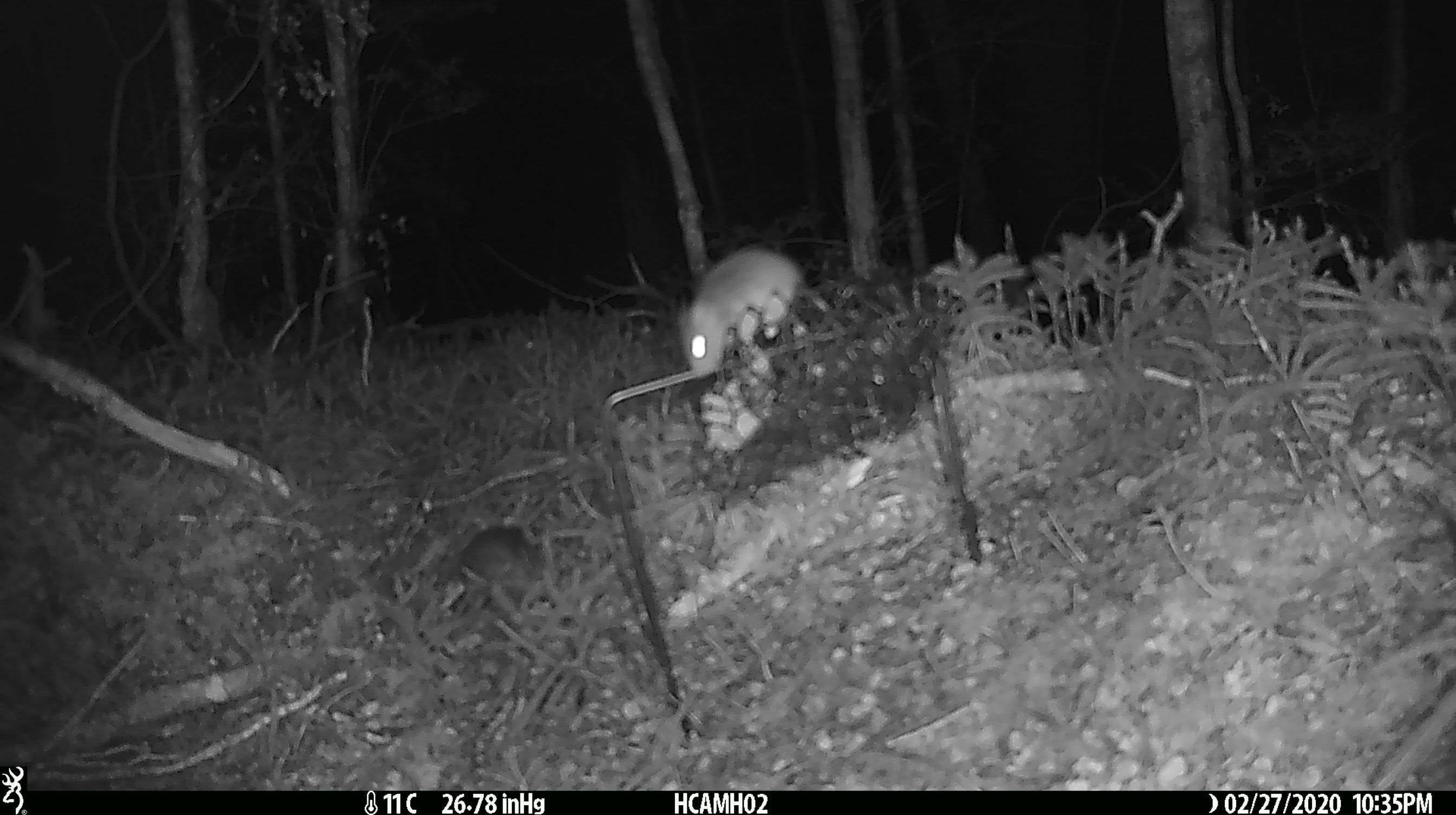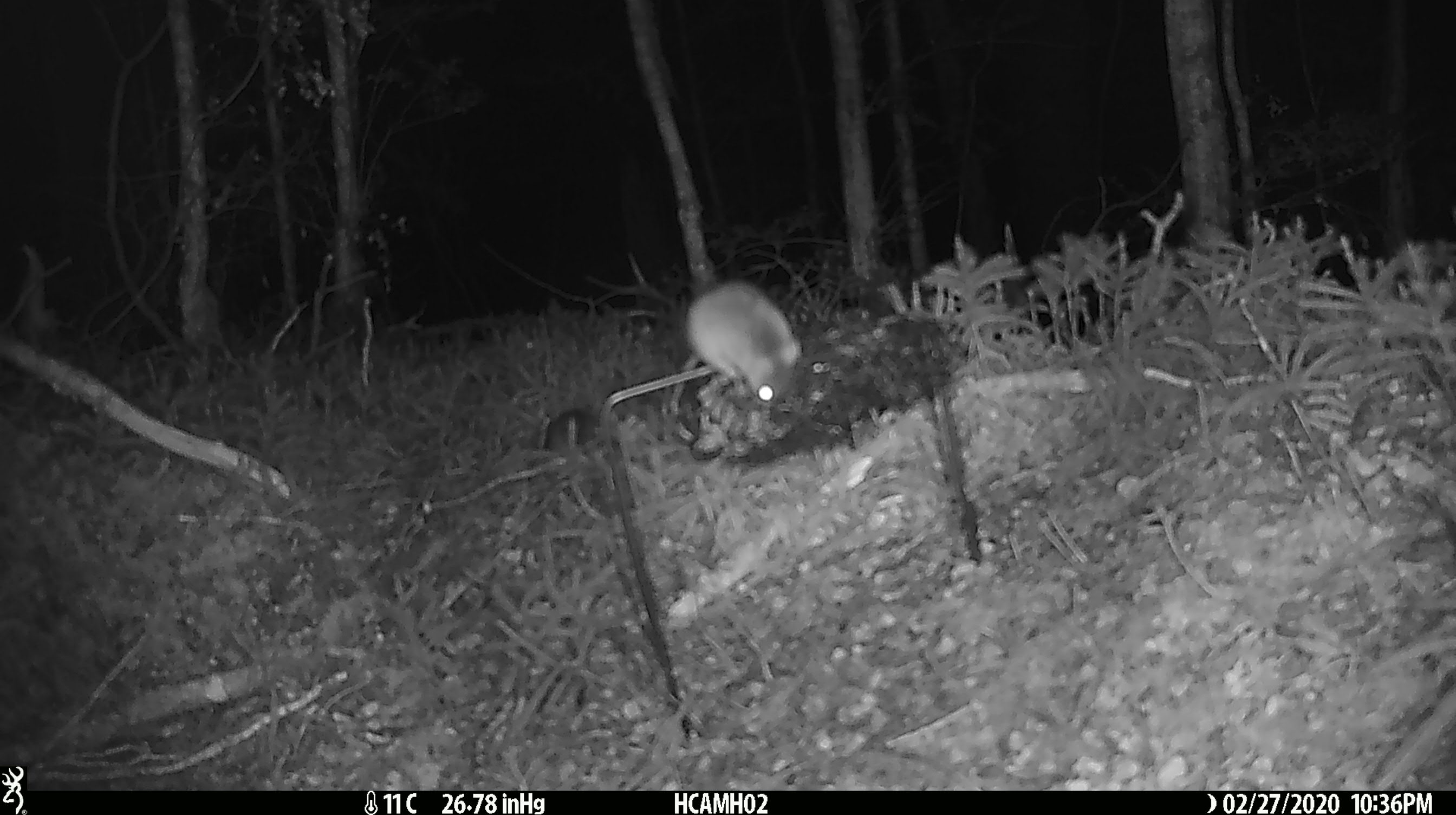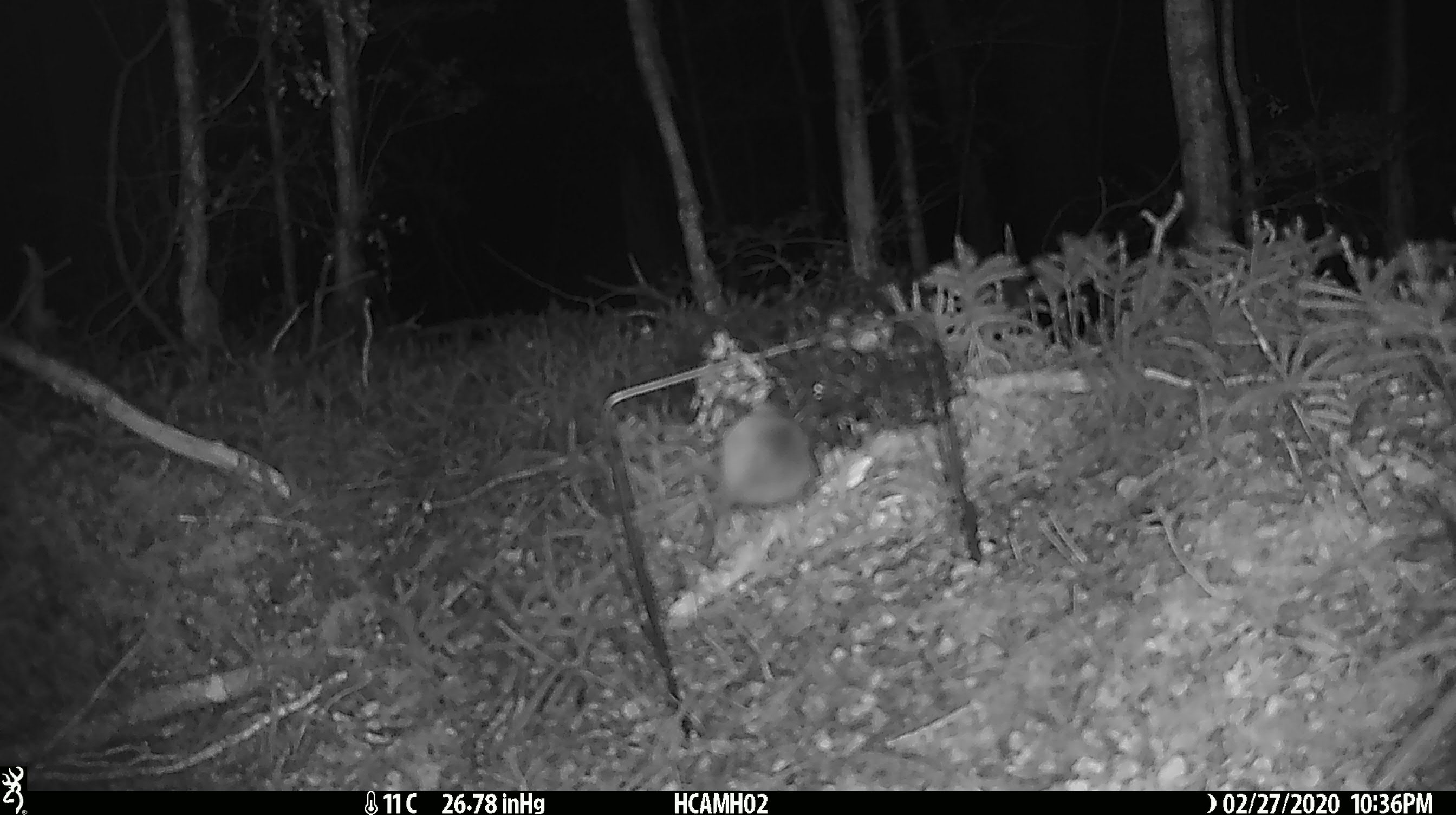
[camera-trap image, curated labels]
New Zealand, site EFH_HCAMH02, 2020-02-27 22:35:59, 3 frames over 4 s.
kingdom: Animalia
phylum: Chordata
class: Mammalia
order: Rodentia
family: Muridae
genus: Mus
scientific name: Mus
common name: mouse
Mouse (Mus).